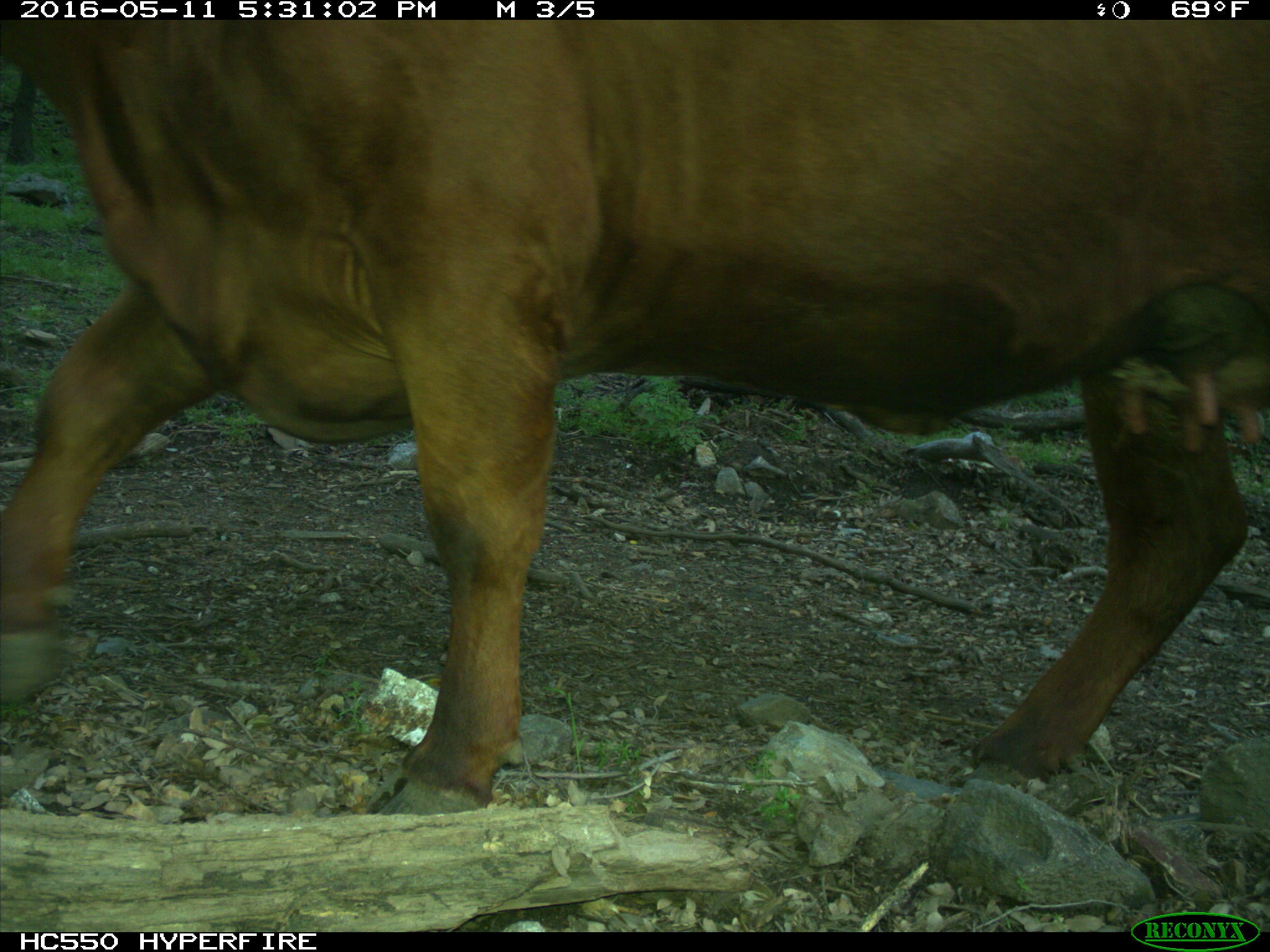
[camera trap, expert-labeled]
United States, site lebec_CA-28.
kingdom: Animalia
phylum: Chordata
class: Mammalia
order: Artiodactyla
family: Bovidae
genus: Bos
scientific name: Bos taurus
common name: domestic cow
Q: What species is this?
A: Bos taurus (domestic cow).